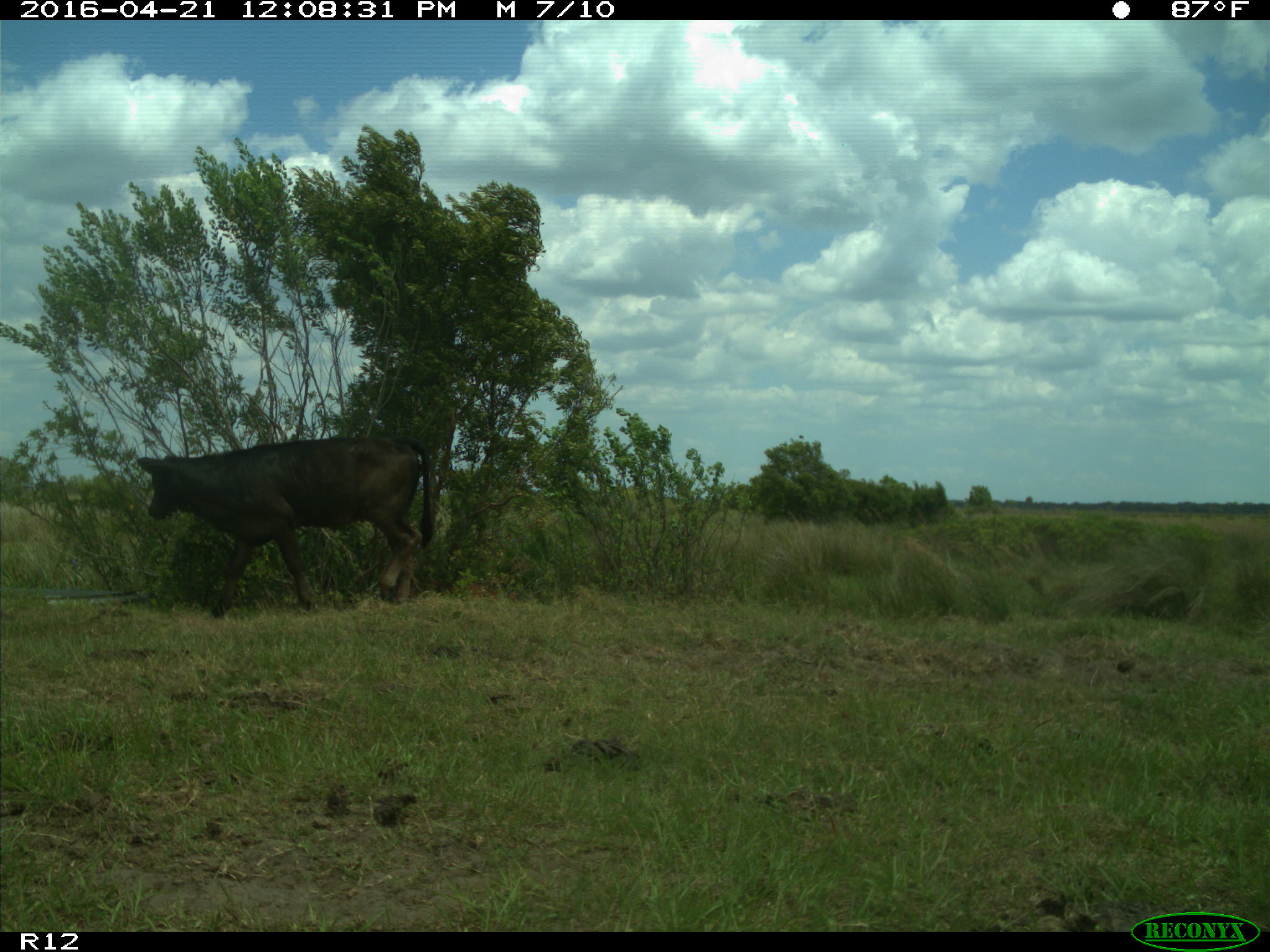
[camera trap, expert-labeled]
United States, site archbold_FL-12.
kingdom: Animalia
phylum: Chordata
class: Mammalia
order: Artiodactyla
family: Bovidae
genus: Bos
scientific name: Bos taurus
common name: domestic cow